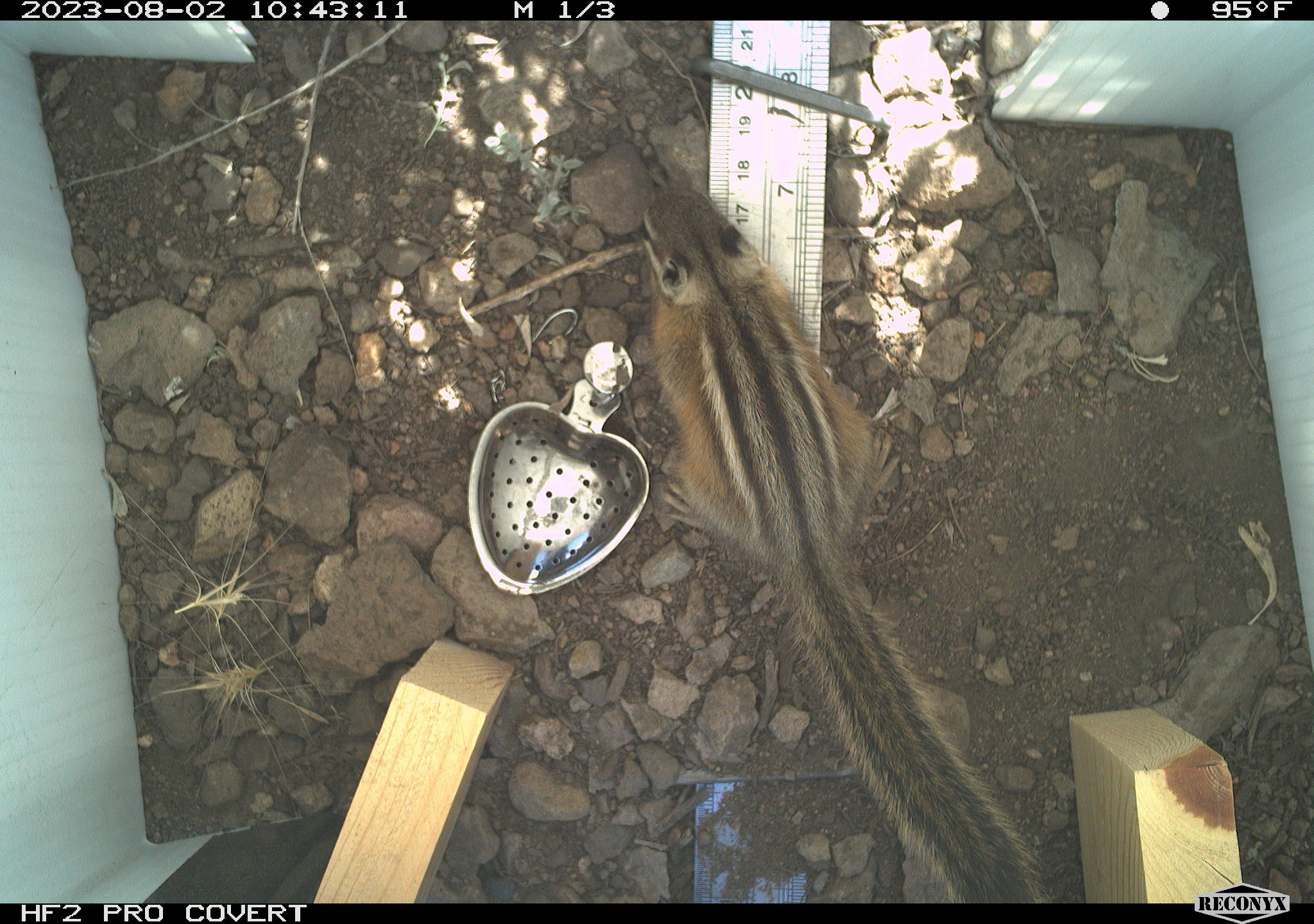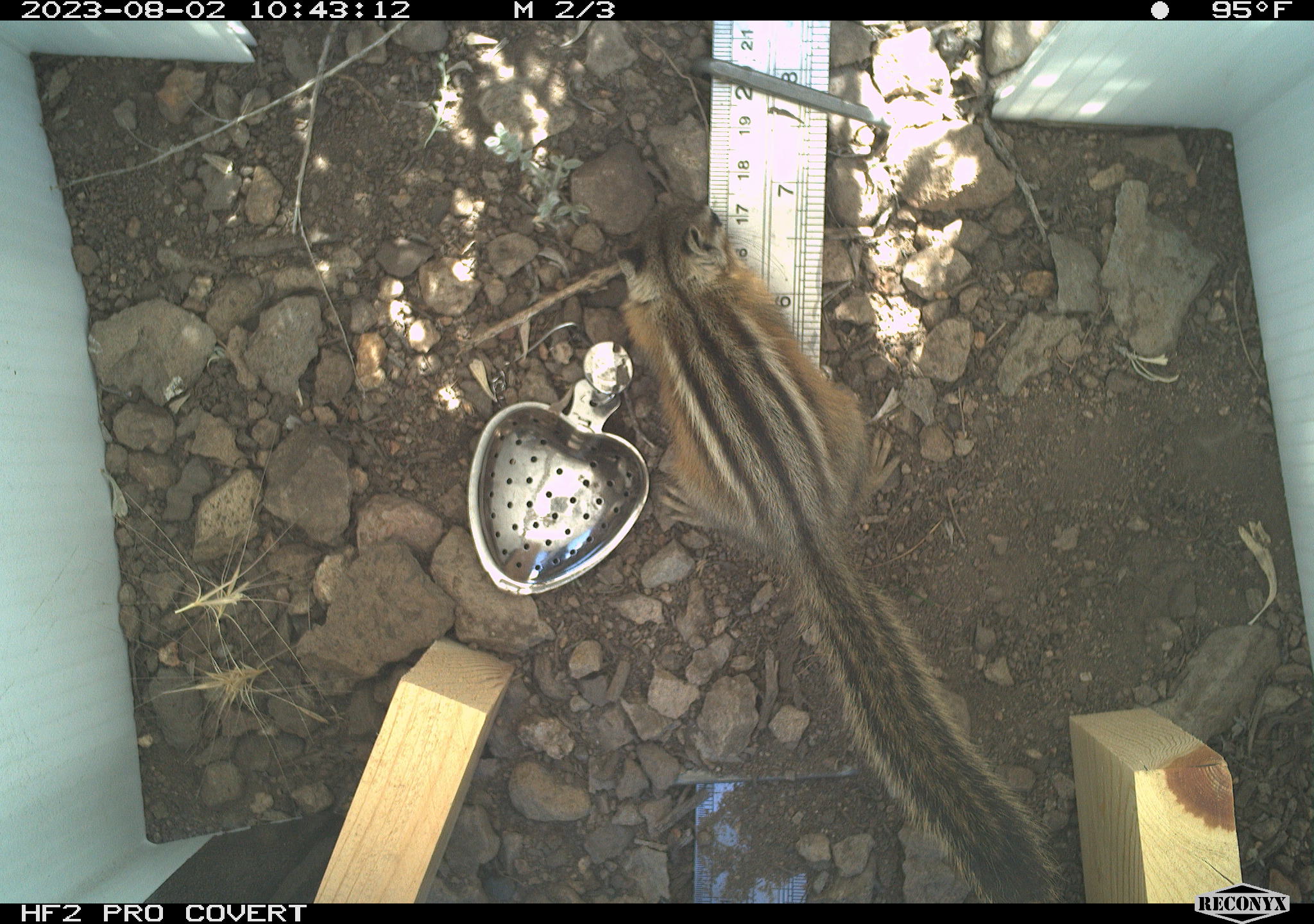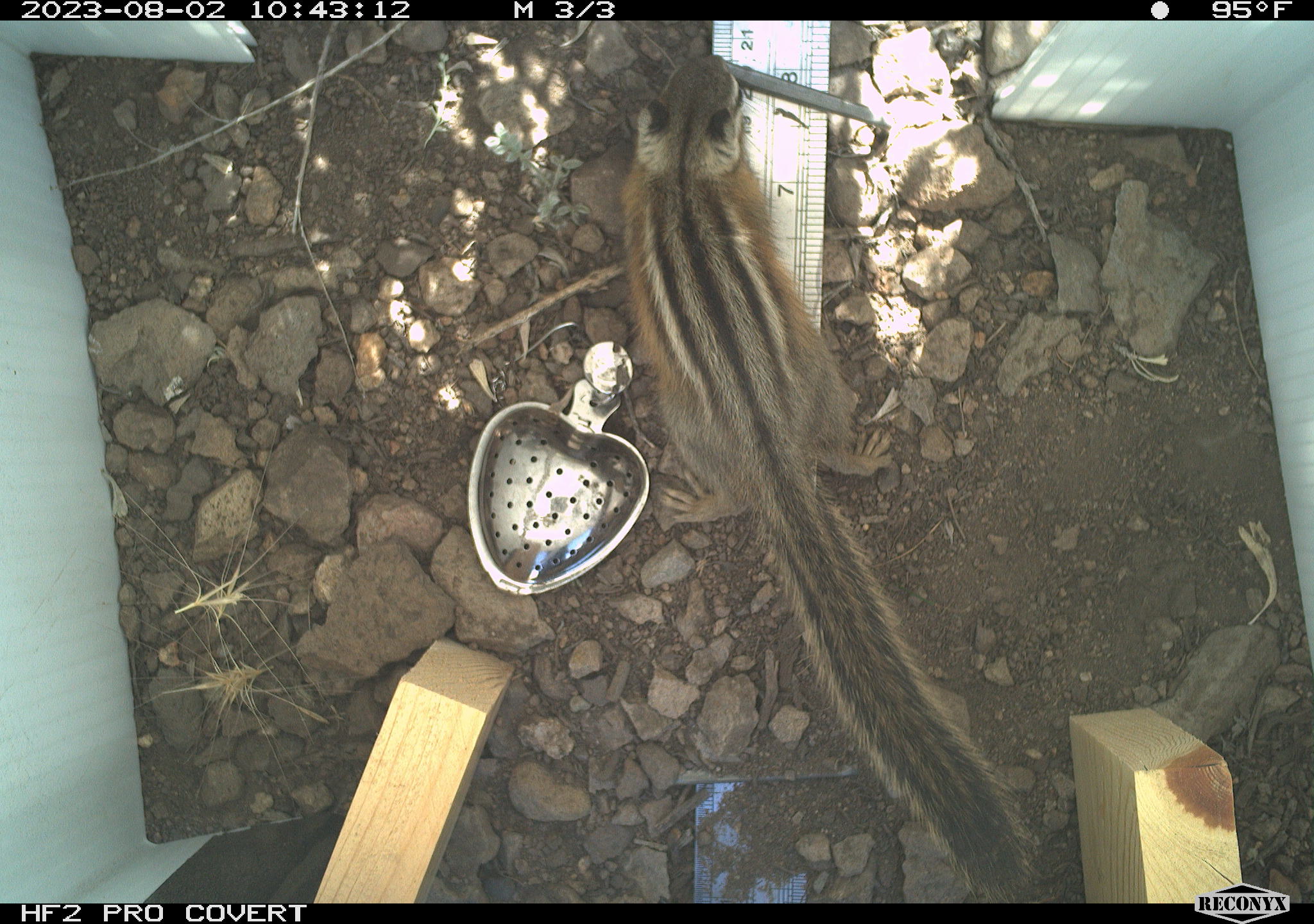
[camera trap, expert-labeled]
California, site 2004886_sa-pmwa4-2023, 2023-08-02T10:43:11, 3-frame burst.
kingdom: Animalia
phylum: Chordata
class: Mammalia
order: Rodentia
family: Sciuridae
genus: Neotamias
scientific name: Neotamias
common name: western chipmunks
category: neotamias species